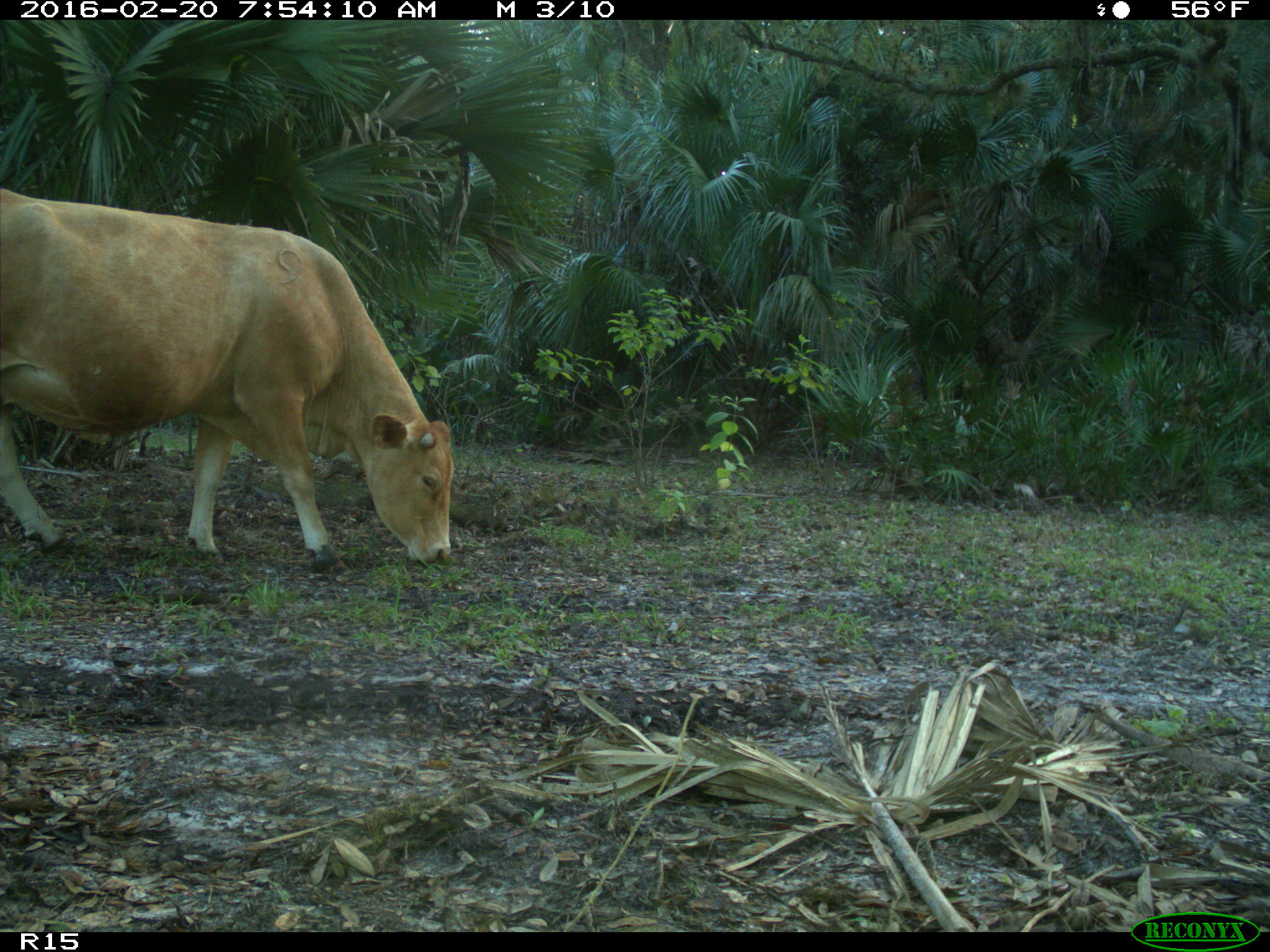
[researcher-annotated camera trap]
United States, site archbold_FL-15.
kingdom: Animalia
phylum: Chordata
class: Mammalia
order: Artiodactyla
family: Bovidae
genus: Bos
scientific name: Bos taurus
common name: domestic cow